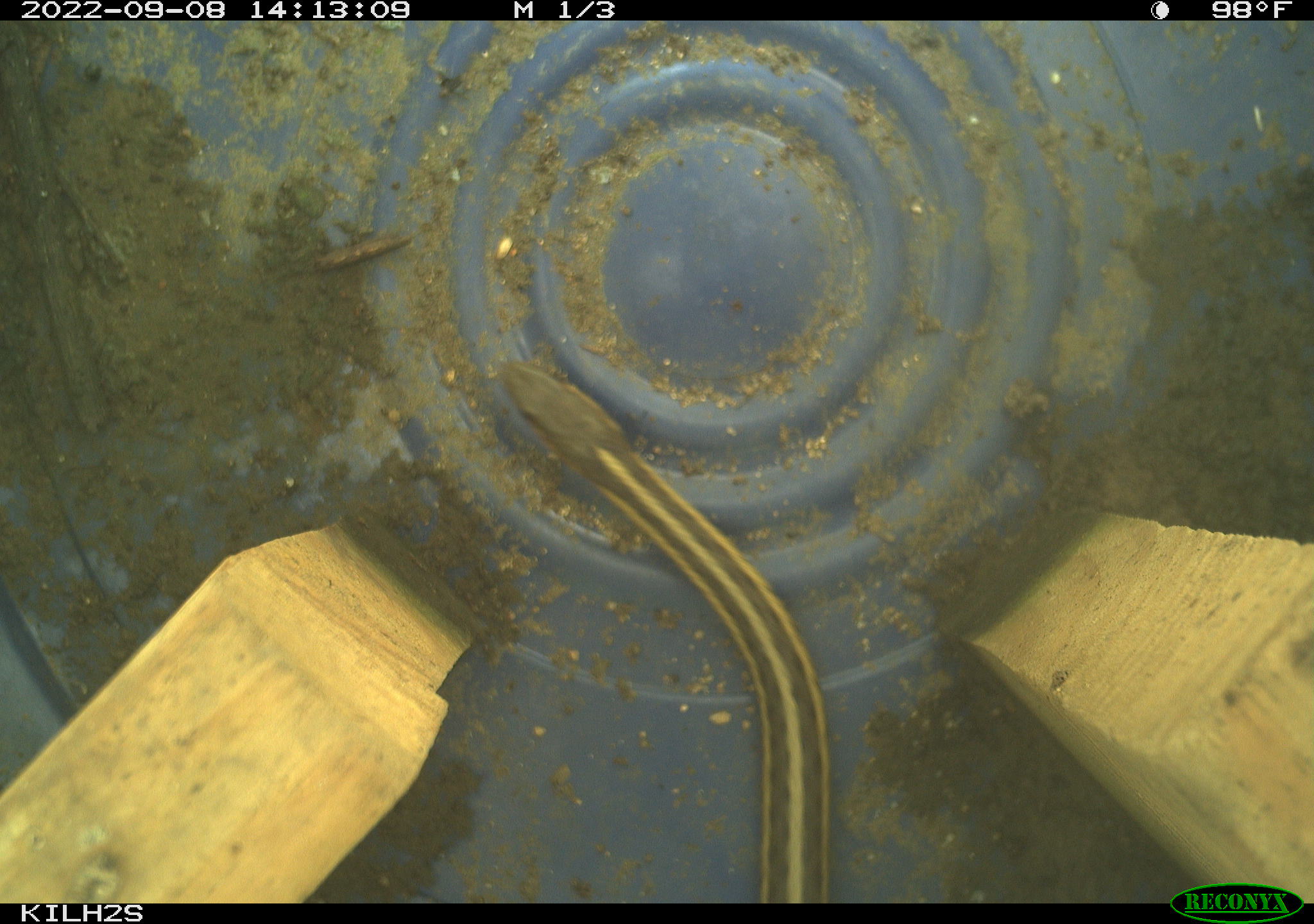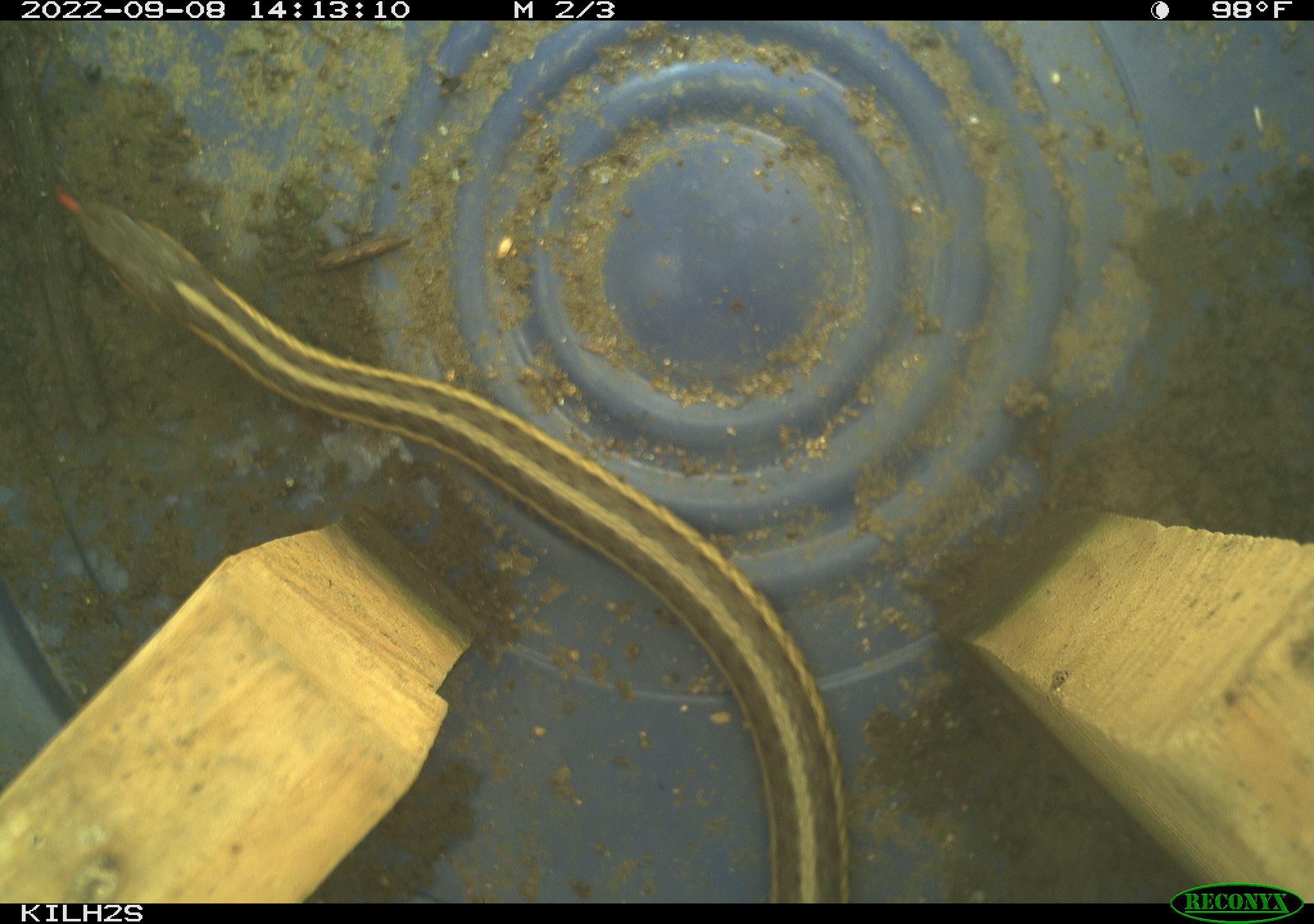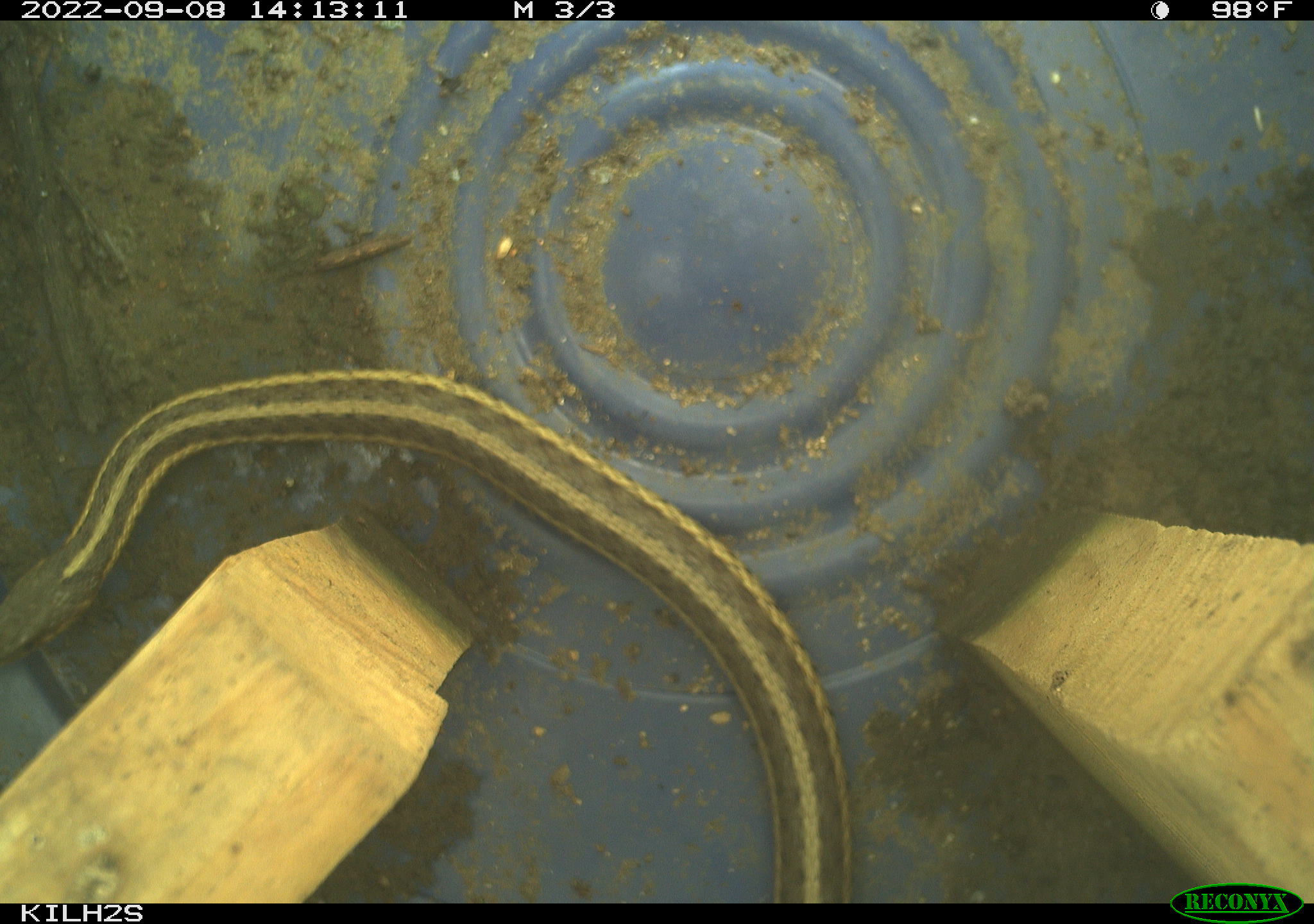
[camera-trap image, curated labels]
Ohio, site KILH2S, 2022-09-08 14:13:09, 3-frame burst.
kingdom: Animalia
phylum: Chordata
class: Reptilia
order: Squamata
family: Colubridae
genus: Thamnophis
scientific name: Thamnophis sirtalis sirtalis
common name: eastern gartersnake